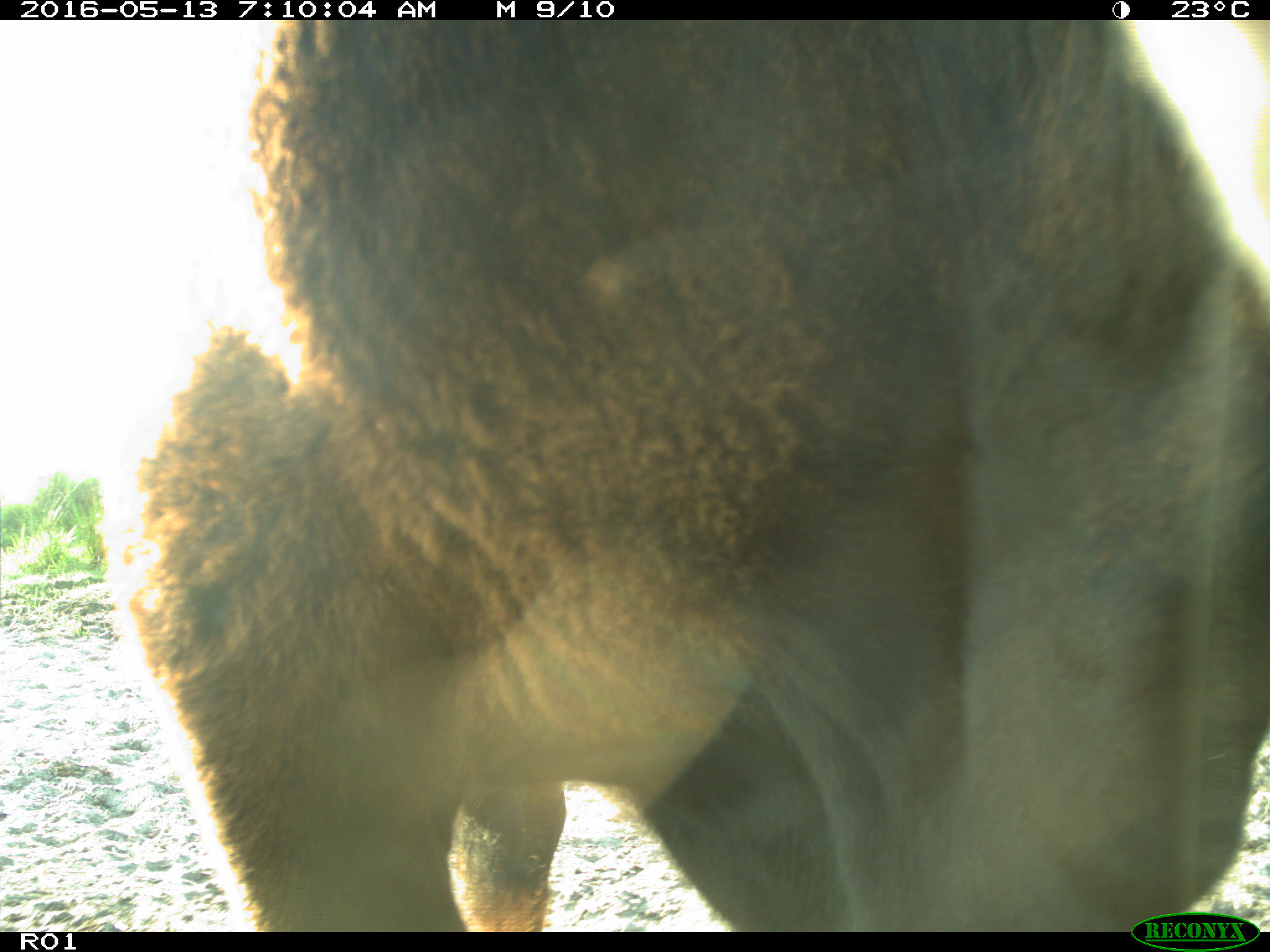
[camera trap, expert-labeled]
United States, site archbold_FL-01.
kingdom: Animalia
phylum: Chordata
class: Mammalia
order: Artiodactyla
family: Bovidae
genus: Bos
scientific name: Bos taurus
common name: domestic cow